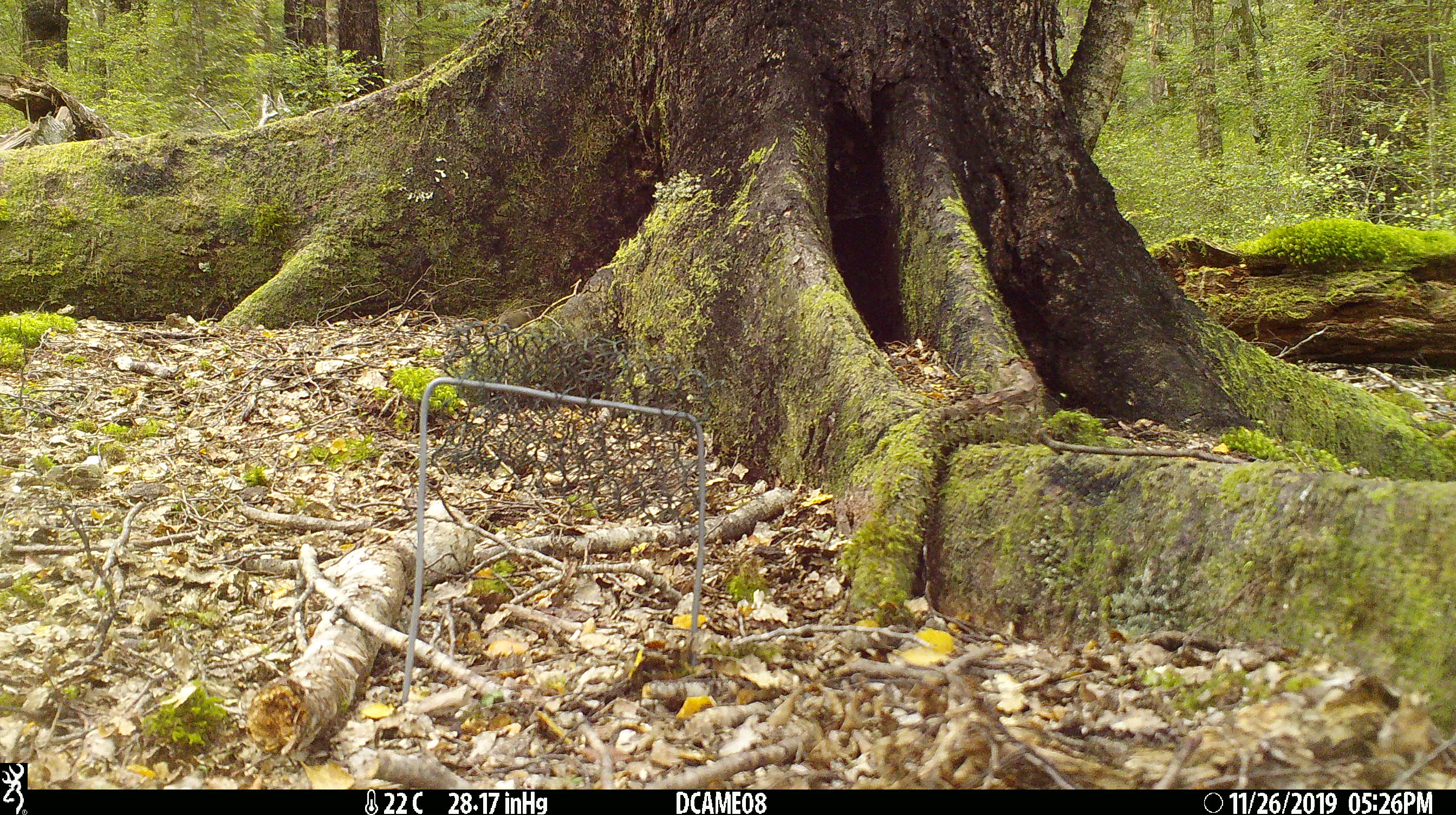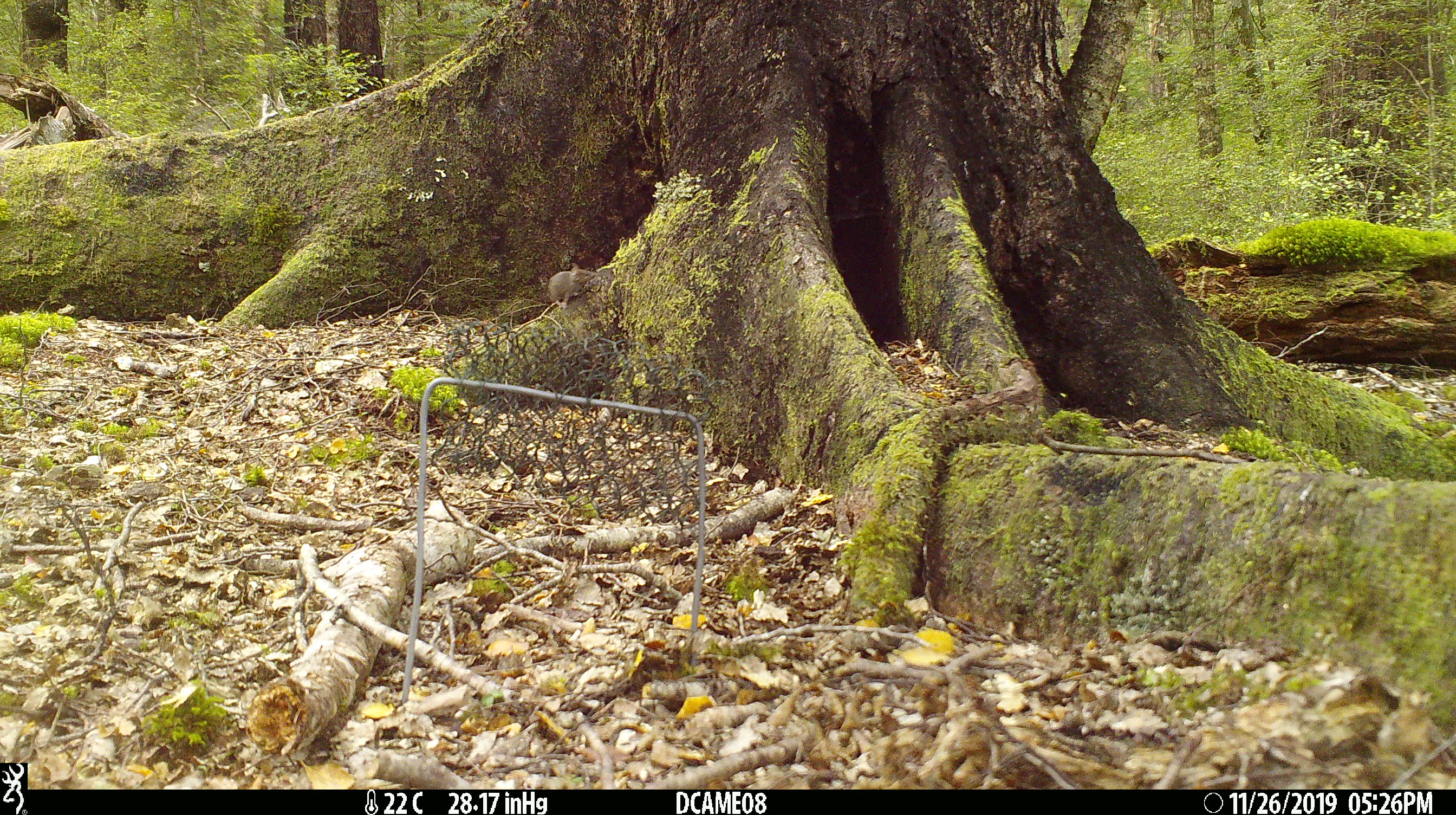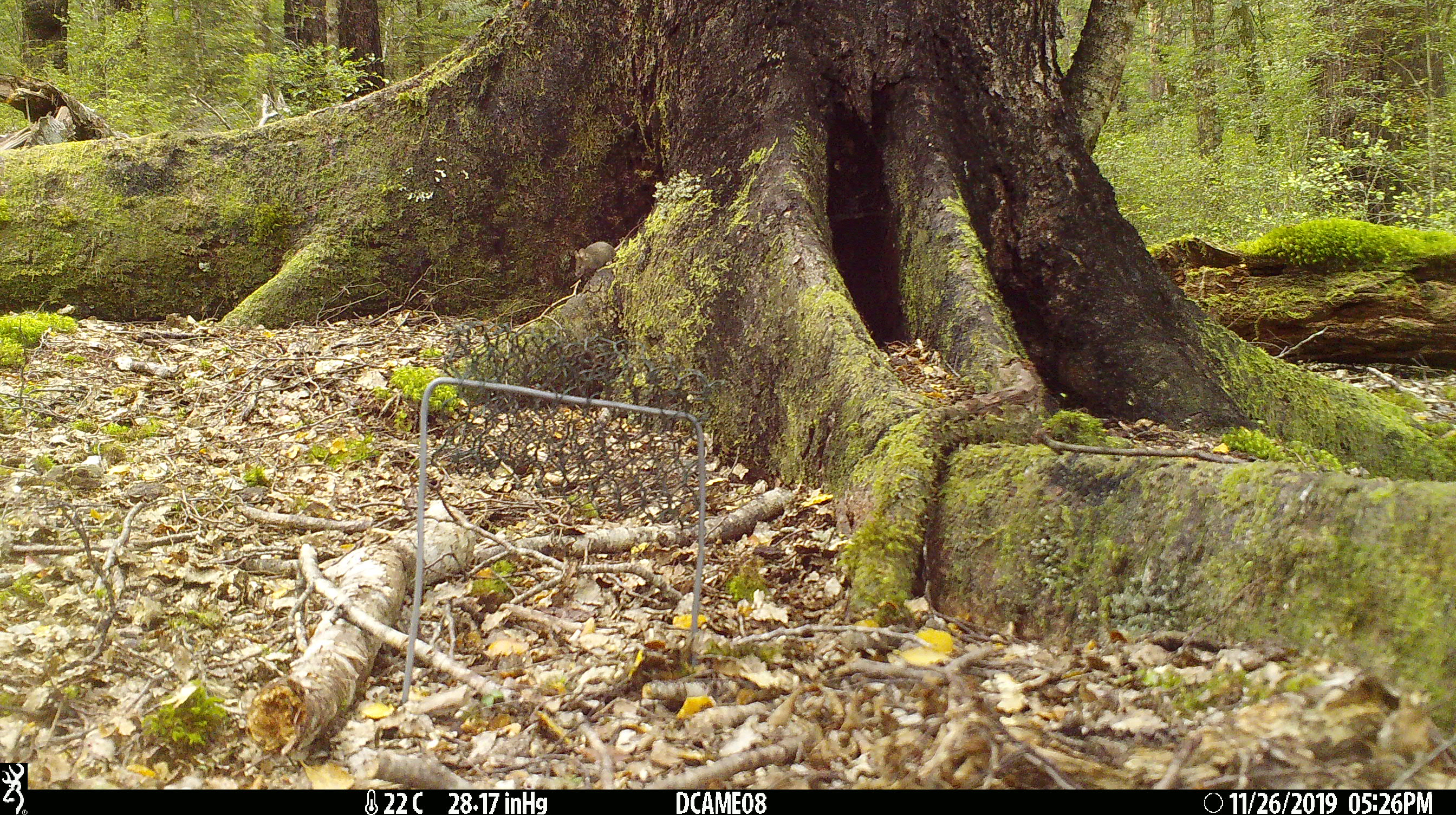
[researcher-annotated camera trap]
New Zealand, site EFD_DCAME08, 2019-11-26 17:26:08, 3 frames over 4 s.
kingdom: Animalia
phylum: Chordata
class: Mammalia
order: Rodentia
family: Muridae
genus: Mus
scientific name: Mus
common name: mouse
Mouse (Mus).